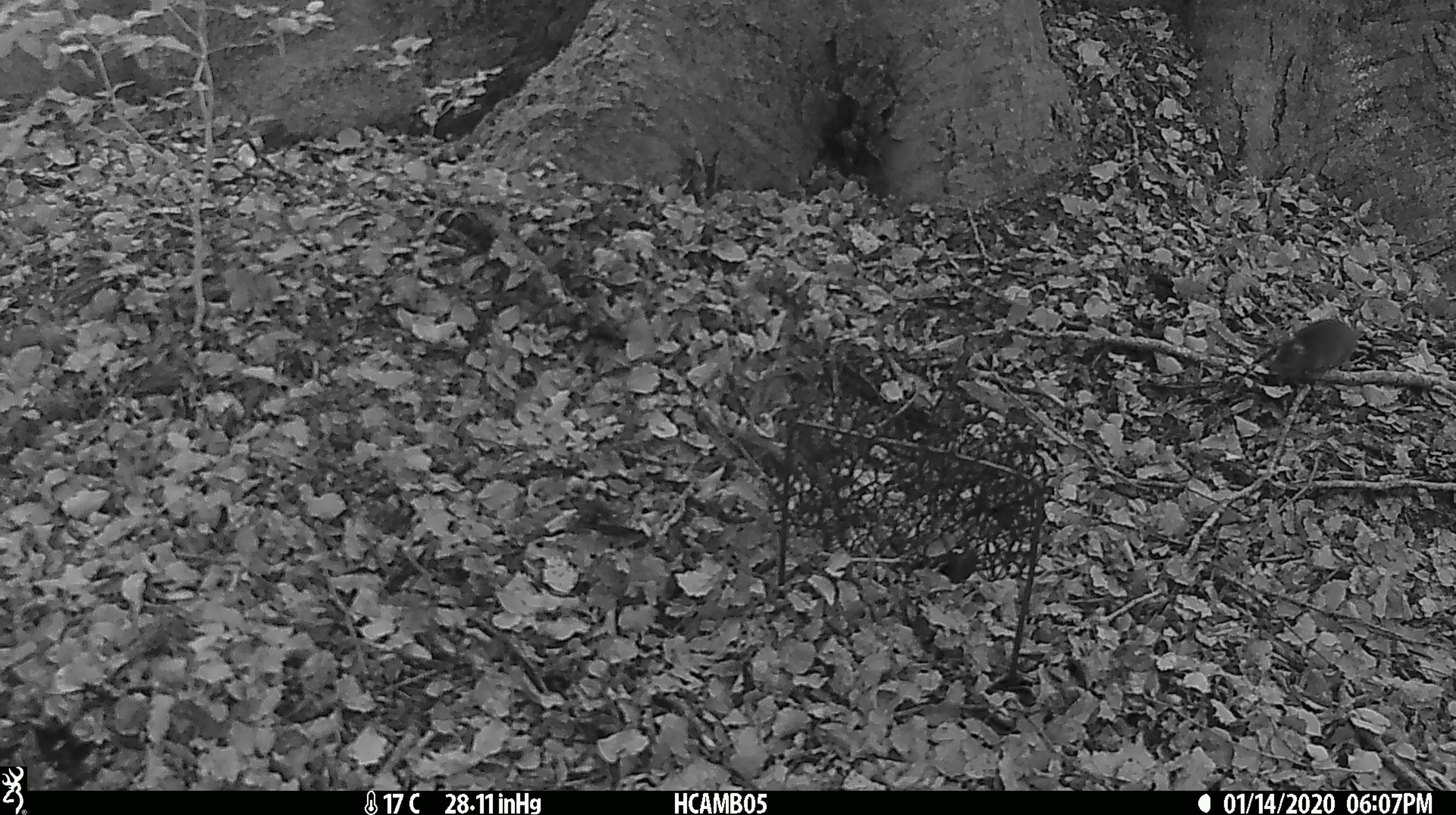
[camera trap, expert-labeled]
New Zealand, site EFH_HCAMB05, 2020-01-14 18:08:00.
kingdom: Animalia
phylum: Chordata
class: Mammalia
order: Rodentia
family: Muridae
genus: Mus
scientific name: Mus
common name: mouse